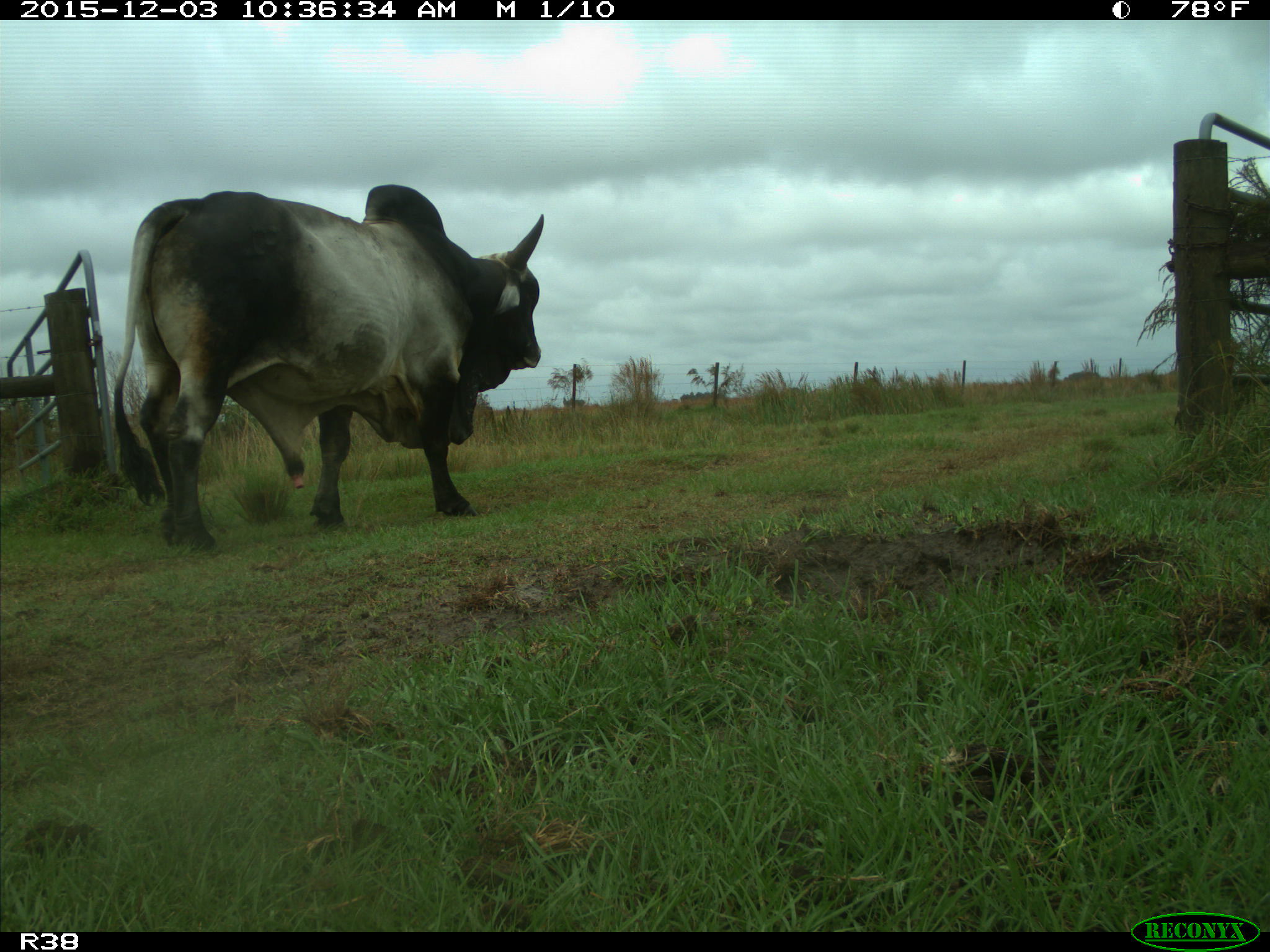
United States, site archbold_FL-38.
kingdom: Animalia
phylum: Chordata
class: Mammalia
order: Artiodactyla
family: Bovidae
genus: Bos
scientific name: Bos taurus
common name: domestic cow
Bos taurus (domestic cow).